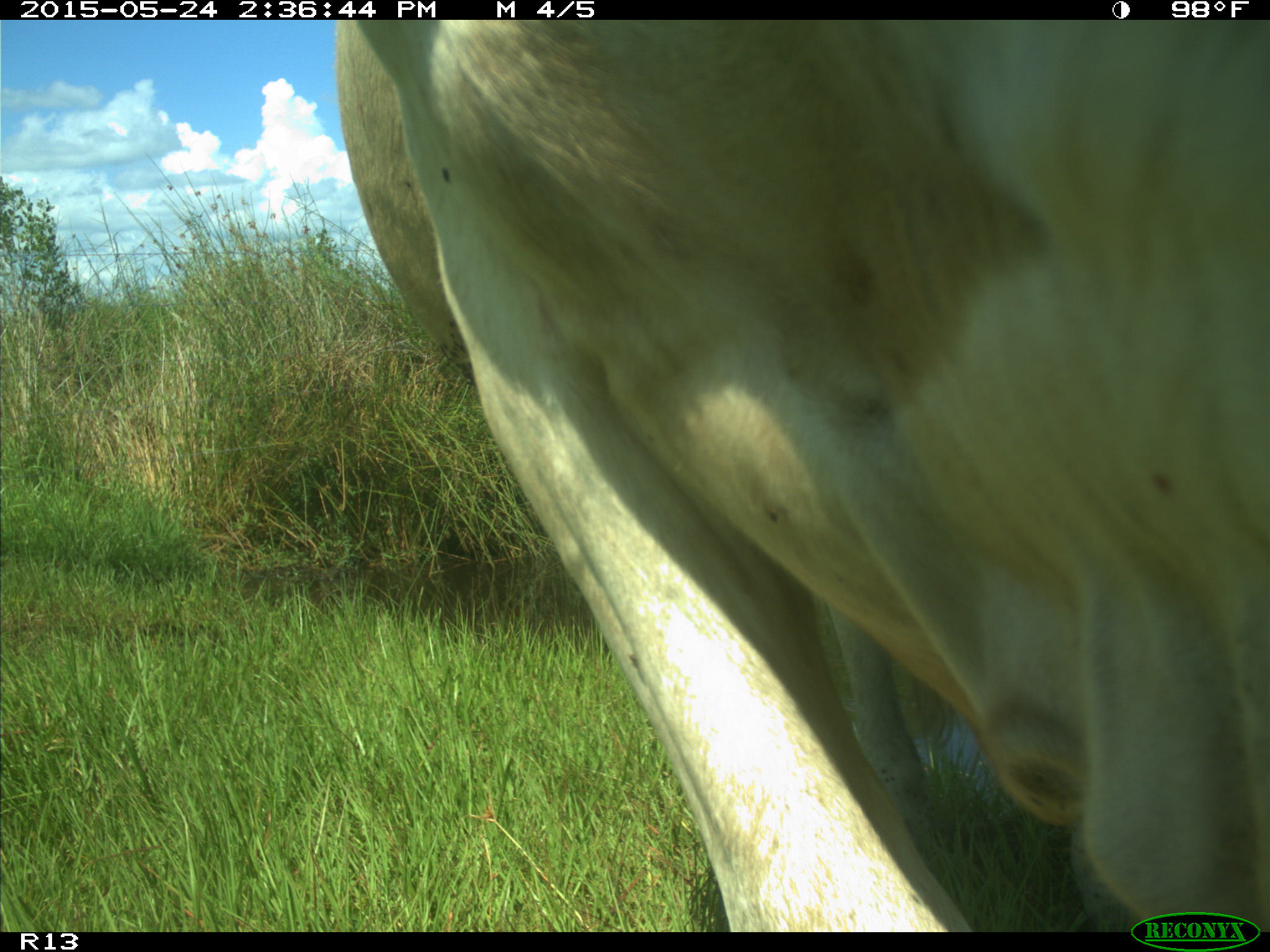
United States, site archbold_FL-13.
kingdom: Animalia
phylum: Chordata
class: Mammalia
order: Artiodactyla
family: Bovidae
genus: Bos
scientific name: Bos taurus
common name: domestic cow